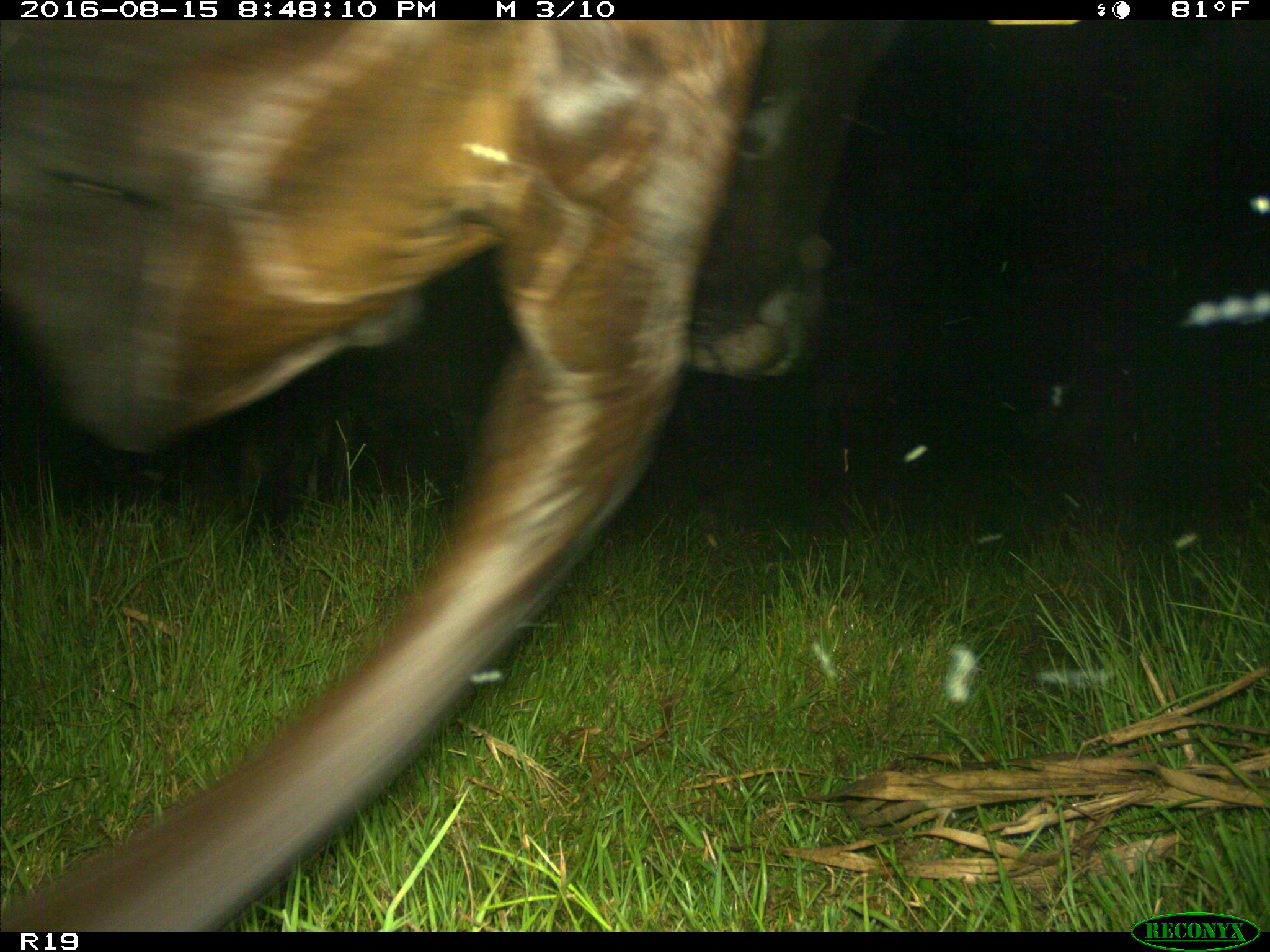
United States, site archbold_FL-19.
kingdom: Animalia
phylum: Chordata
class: Mammalia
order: Artiodactyla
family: Bovidae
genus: Bos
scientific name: Bos taurus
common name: domestic cow